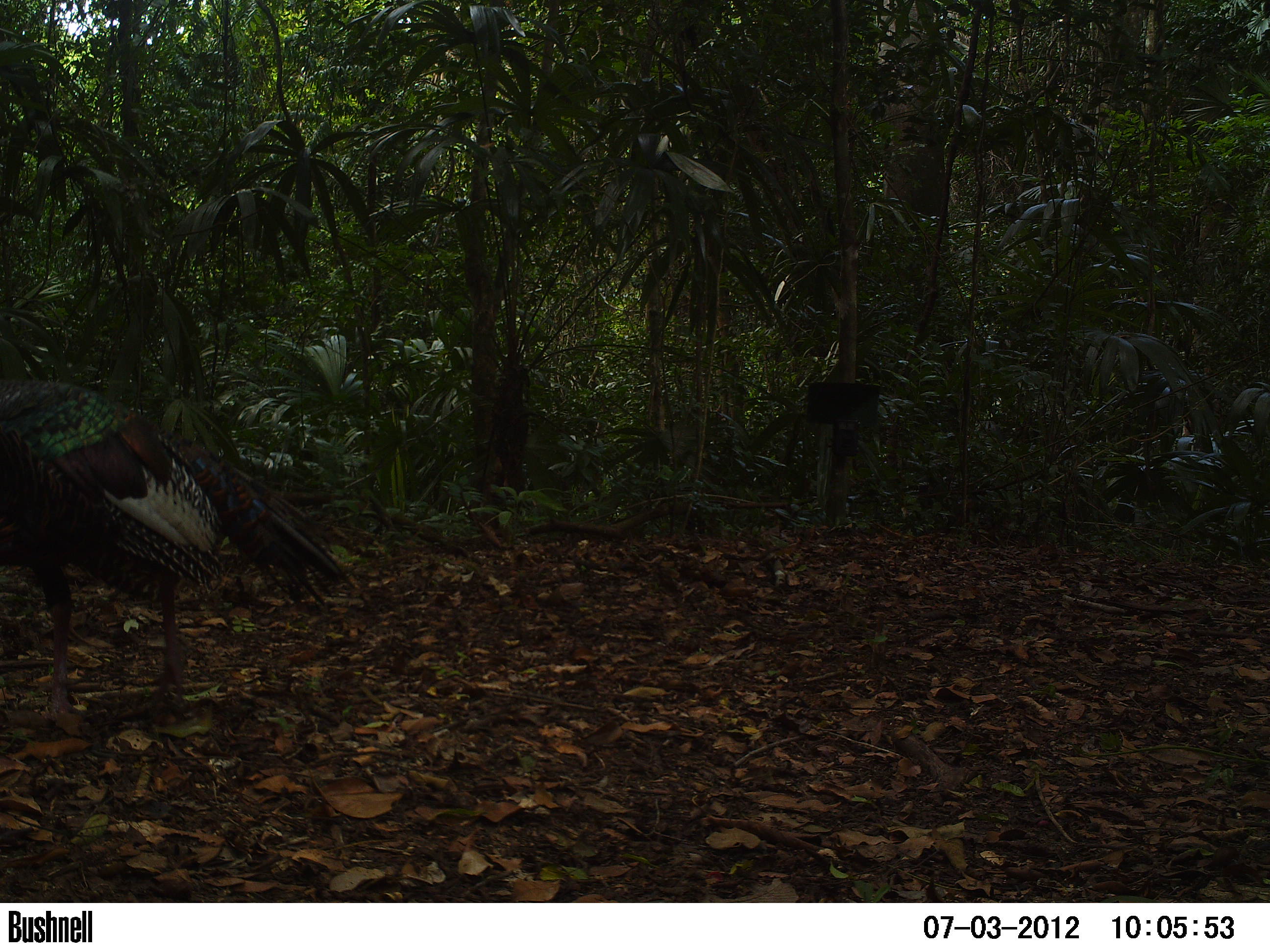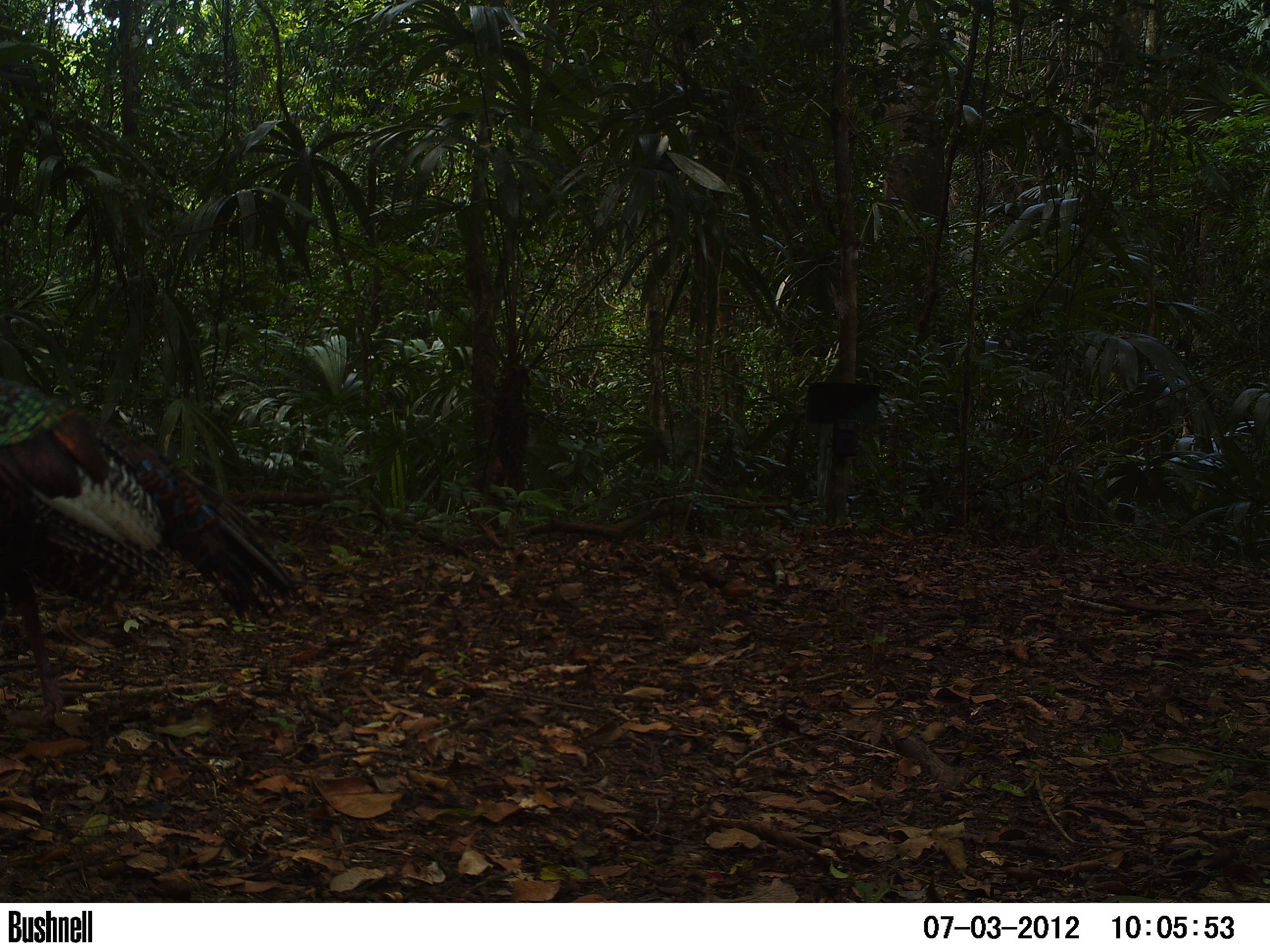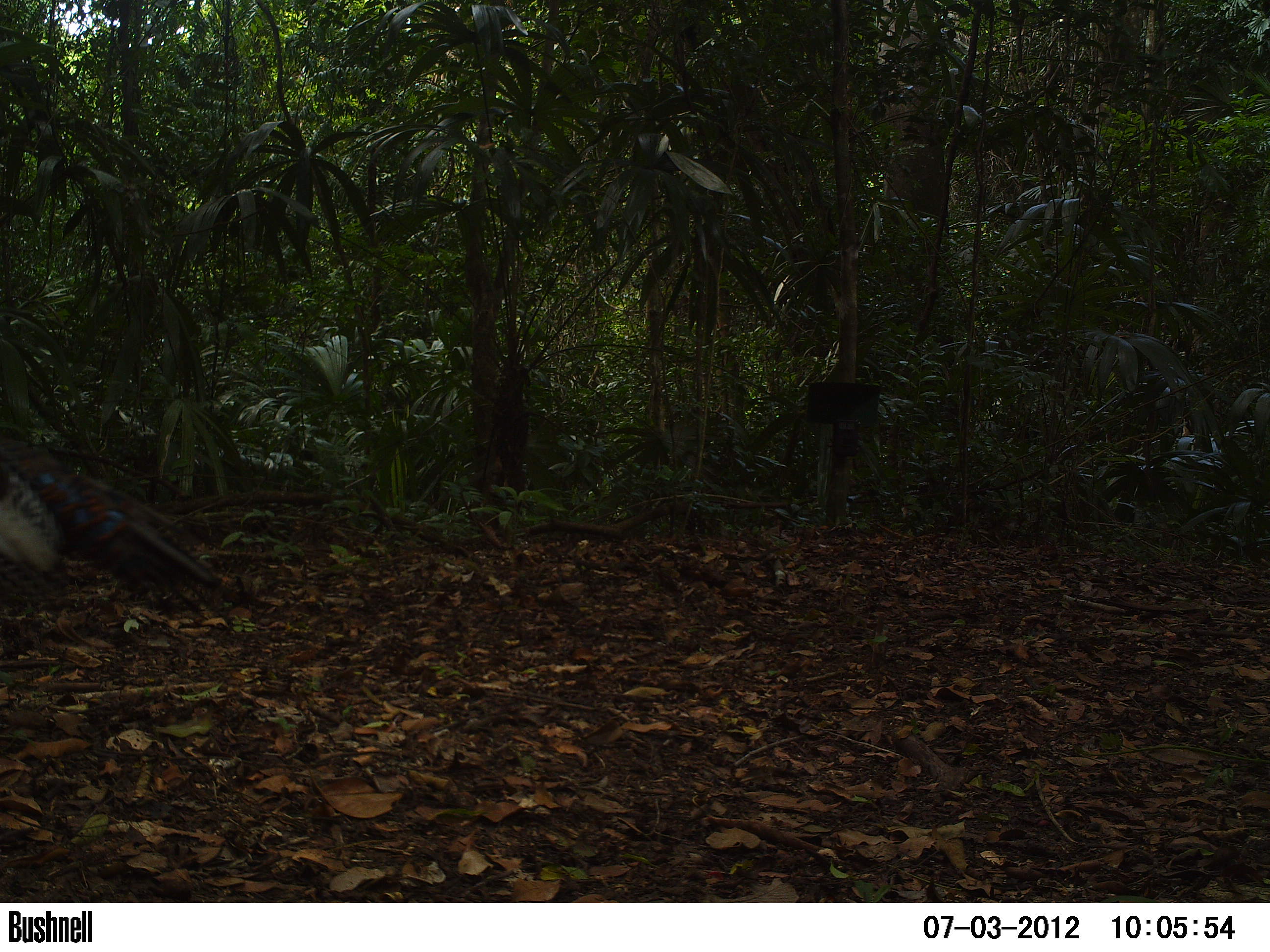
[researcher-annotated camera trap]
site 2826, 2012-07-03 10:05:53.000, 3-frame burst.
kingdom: Animalia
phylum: Chordata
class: Aves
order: Galliformes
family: Phasianidae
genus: Meleagris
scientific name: Meleagris ocellata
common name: ocellated turkey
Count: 1.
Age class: adult.